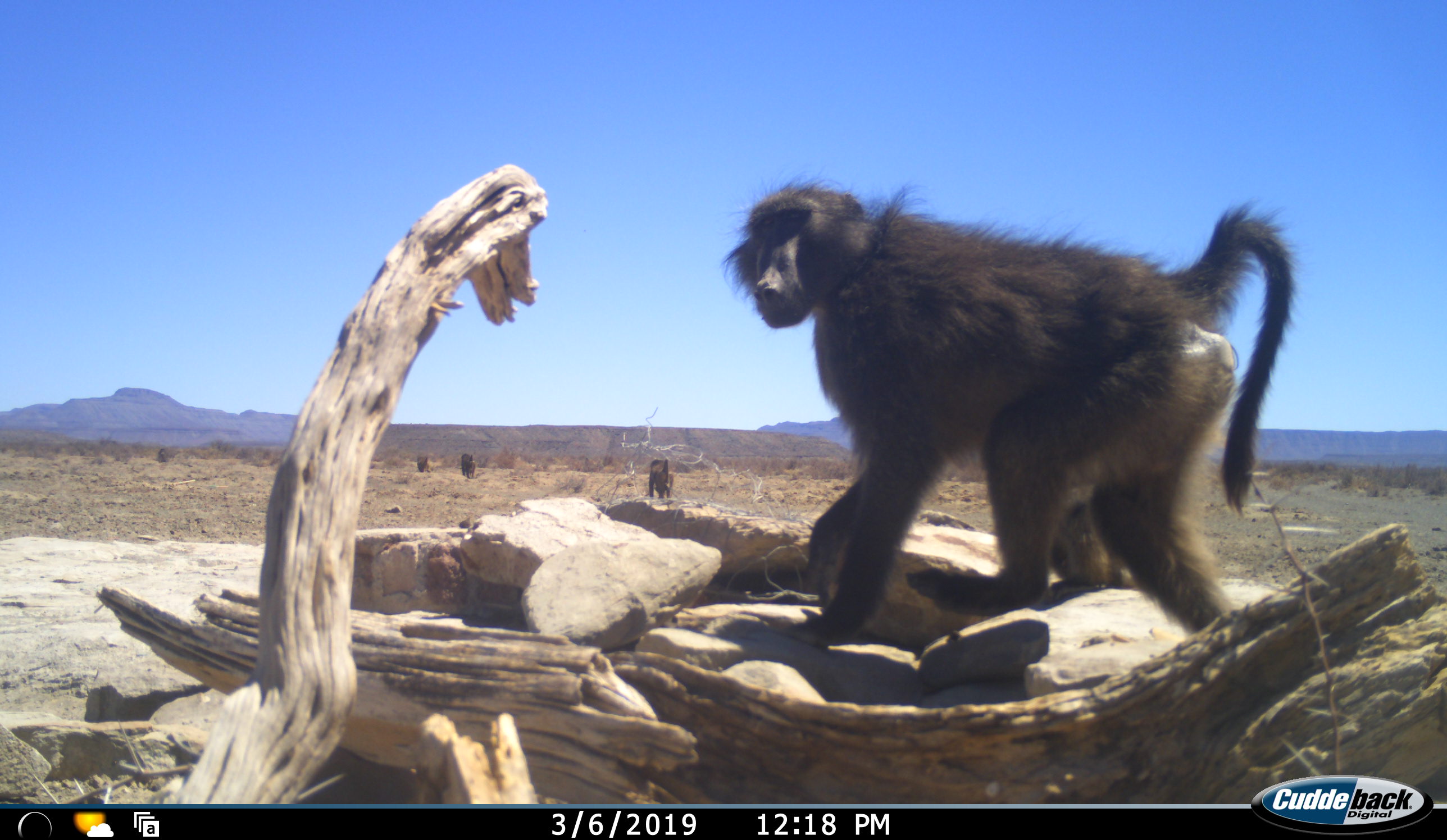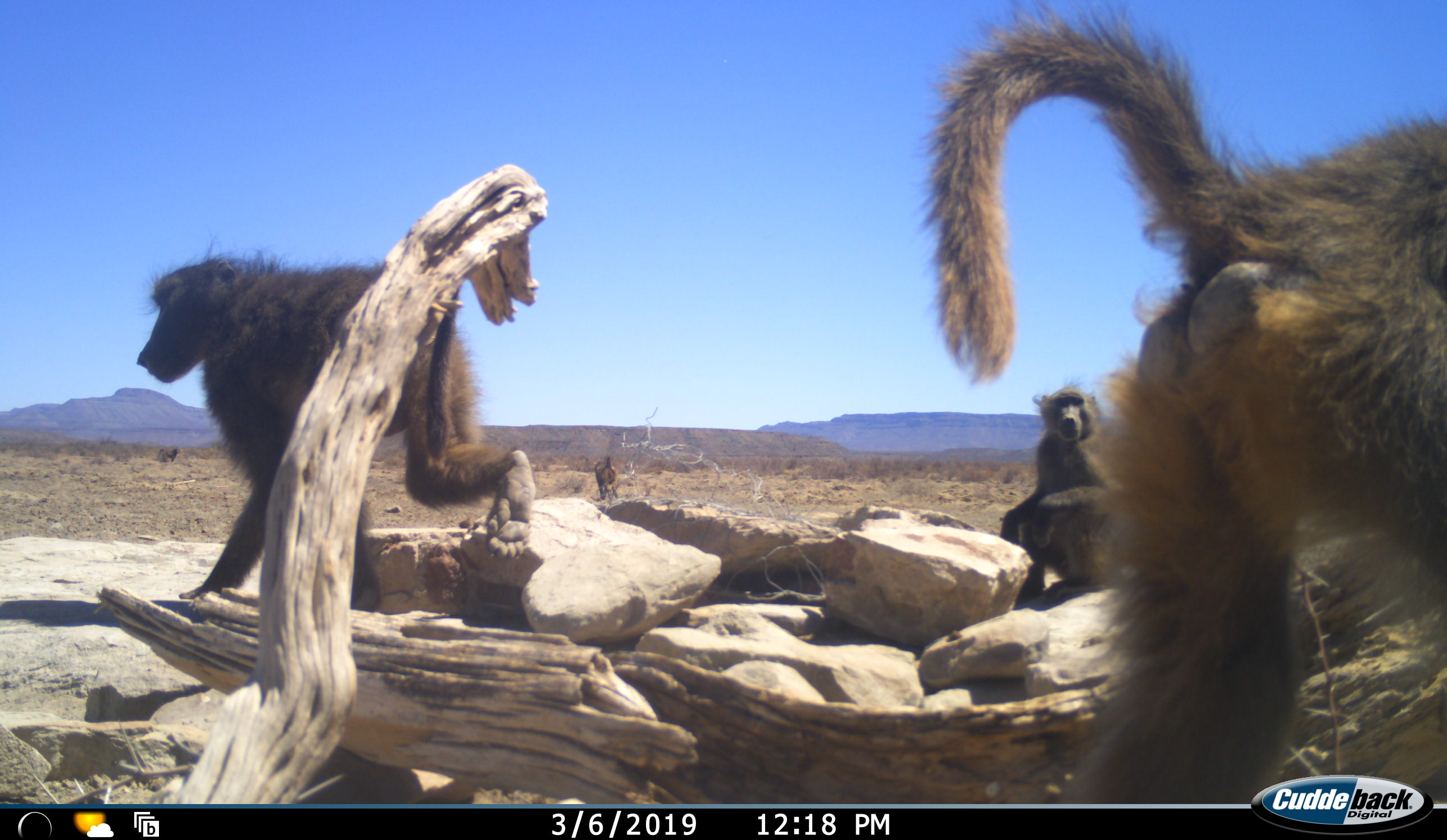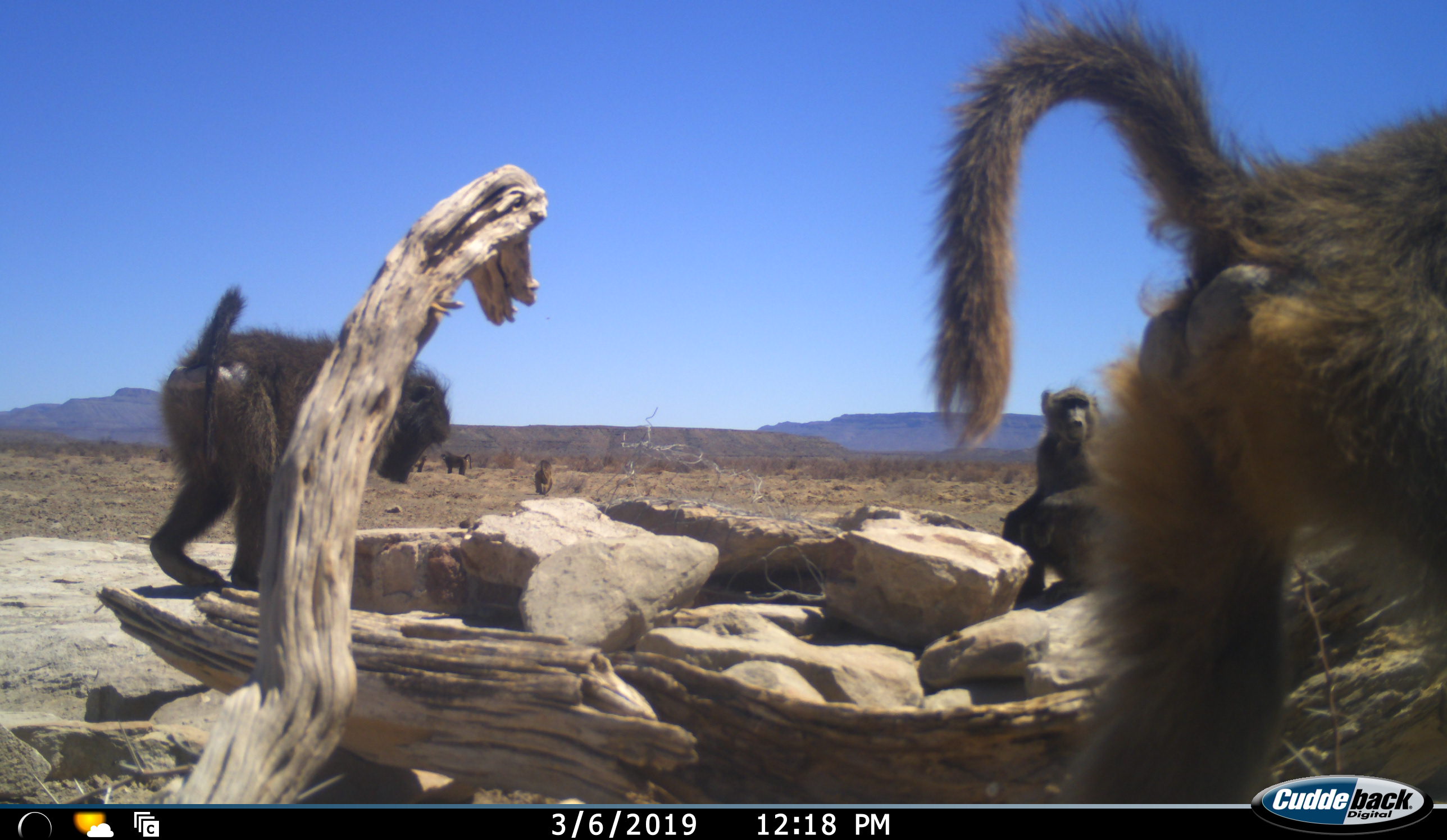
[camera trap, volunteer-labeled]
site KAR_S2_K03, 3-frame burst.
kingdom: Animalia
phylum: Chordata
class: Mammalia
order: Primates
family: Cercopithecidae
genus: Papio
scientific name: Papio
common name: baboon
Baboon (Papio), count 8. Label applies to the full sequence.